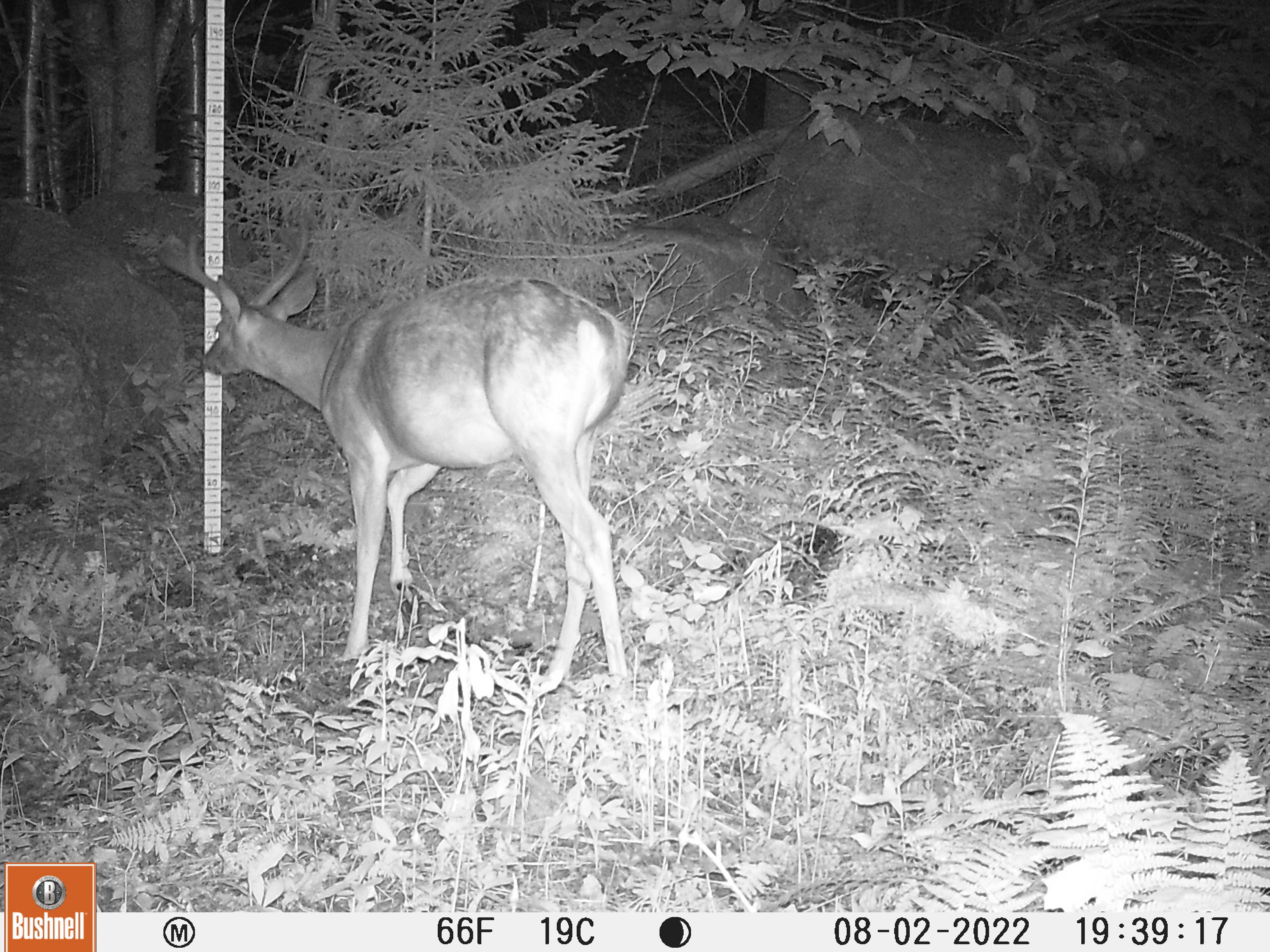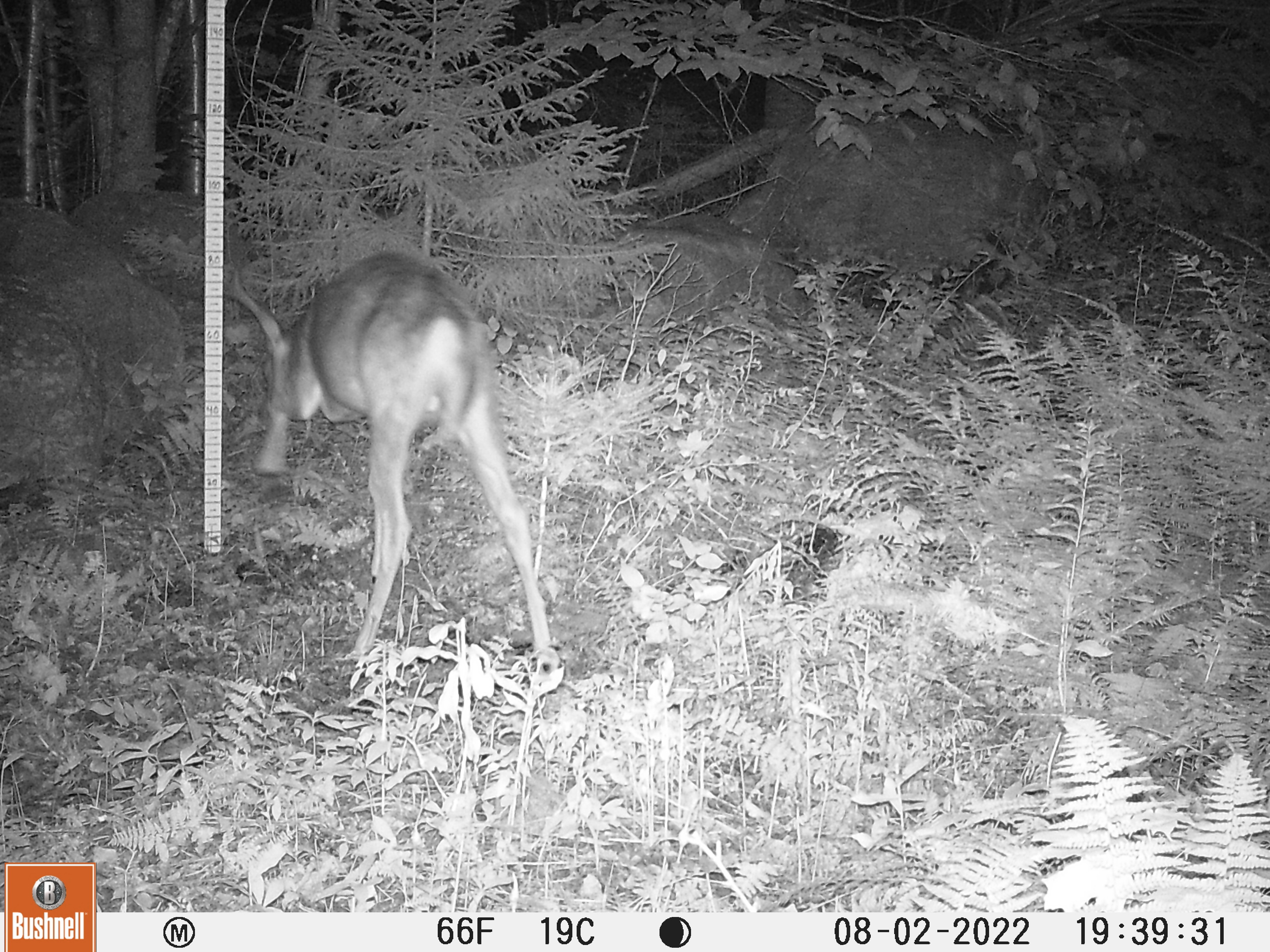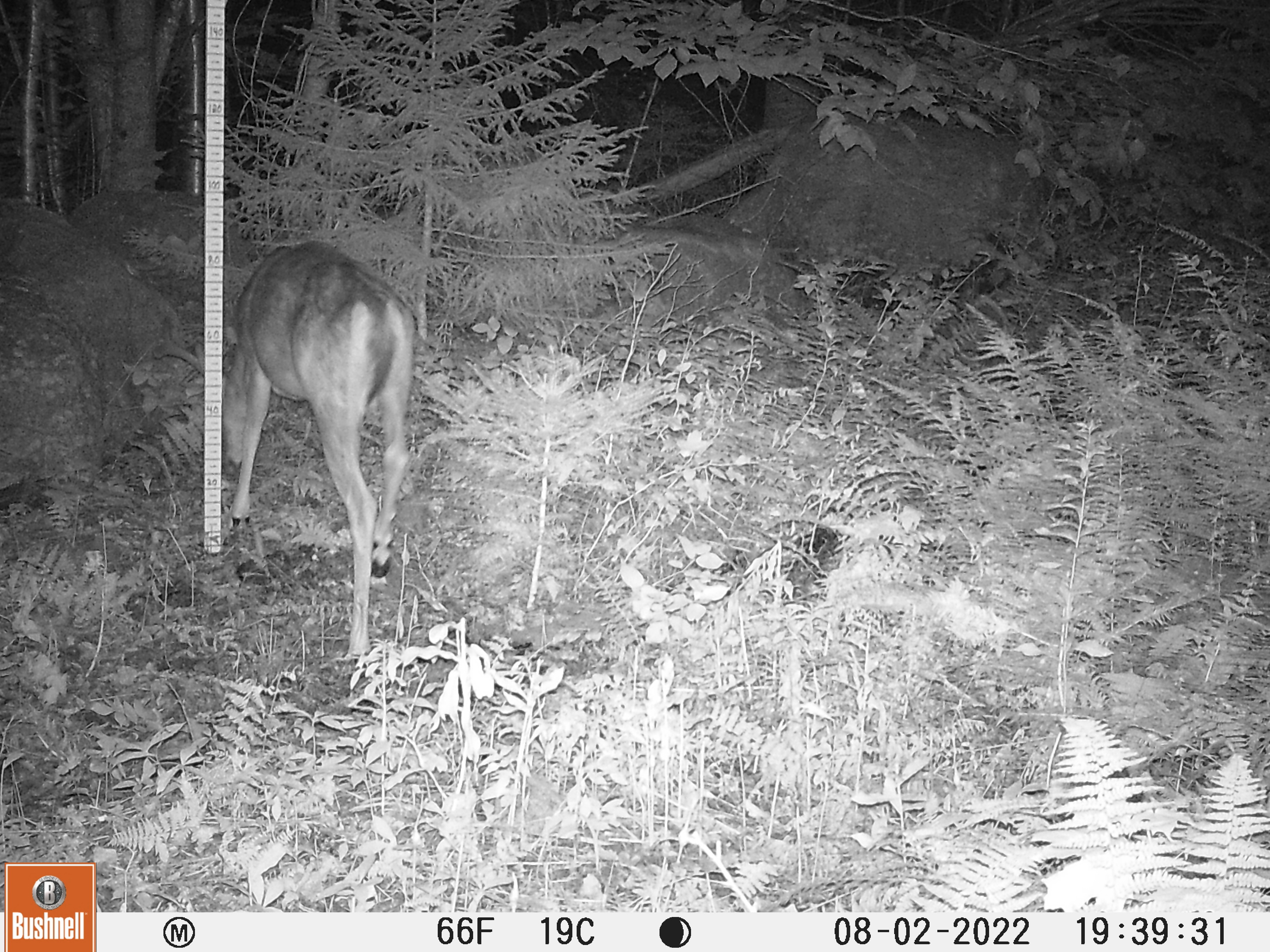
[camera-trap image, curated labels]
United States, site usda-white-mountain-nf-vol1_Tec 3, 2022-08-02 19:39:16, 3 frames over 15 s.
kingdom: Animalia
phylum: Chordata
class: Mammalia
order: Artiodactyla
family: Cervidae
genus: Odocoileus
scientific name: Odocoileus virginianus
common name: white-tailed deer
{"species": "white-tailed deer (Odocoileus virginianus)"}